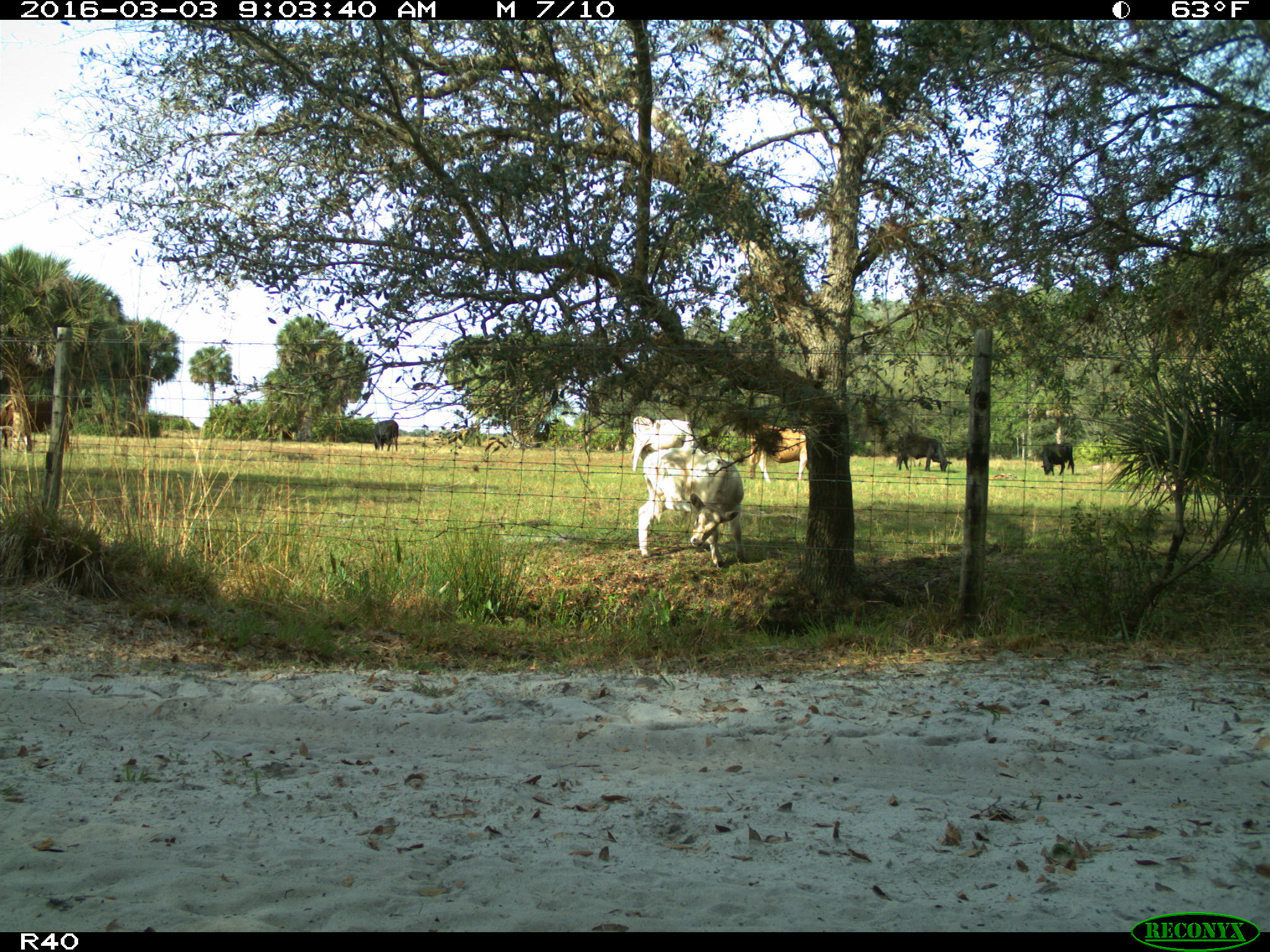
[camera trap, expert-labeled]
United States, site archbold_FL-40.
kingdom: Animalia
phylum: Chordata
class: Mammalia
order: Artiodactyla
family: Bovidae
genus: Bos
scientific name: Bos taurus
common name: domestic cow